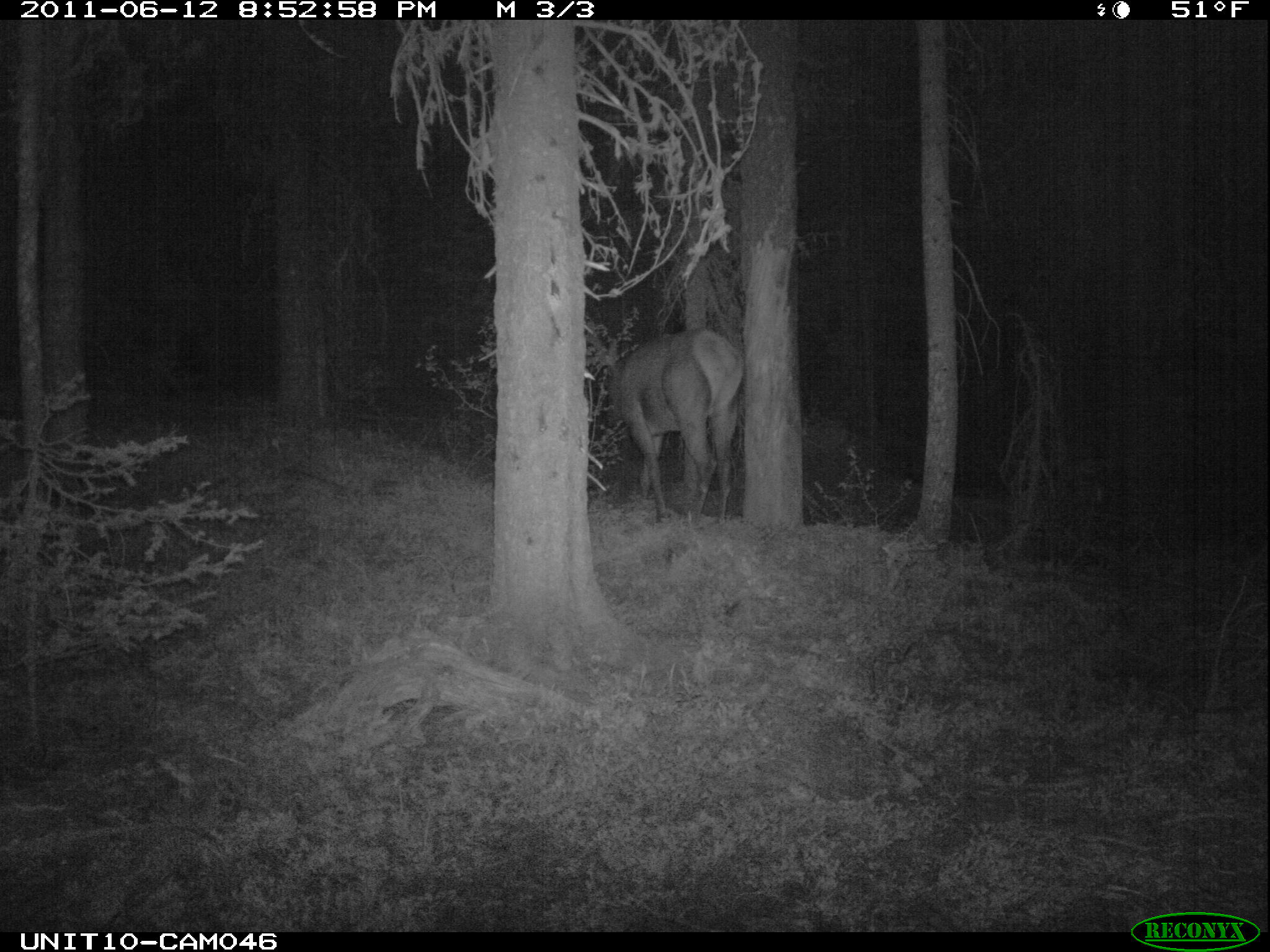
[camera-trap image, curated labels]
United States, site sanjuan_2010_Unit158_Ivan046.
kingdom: Animalia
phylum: Chordata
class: Mammalia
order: Artiodactyla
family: Cervidae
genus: Cervus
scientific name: Cervus elaphus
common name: red deer